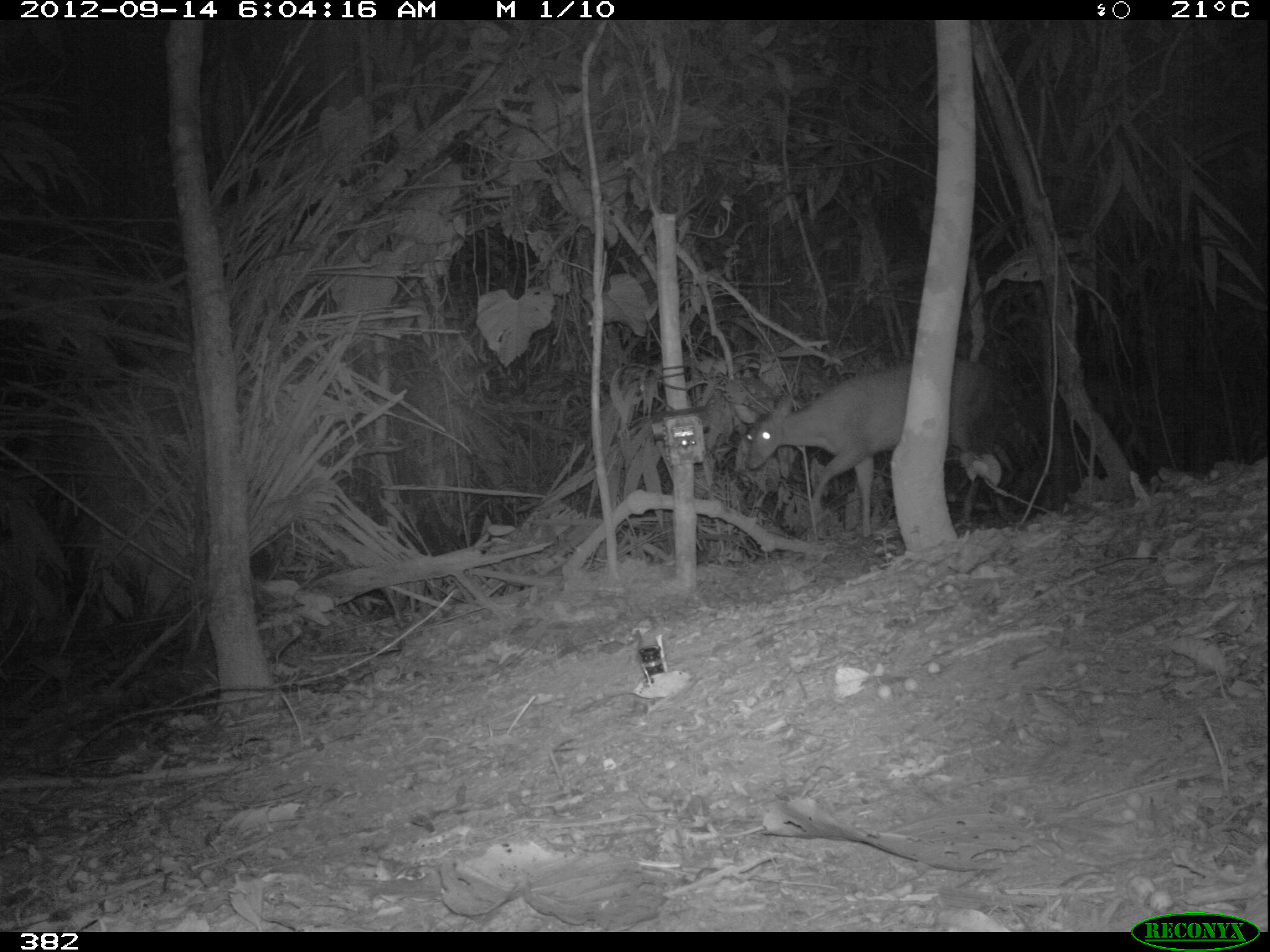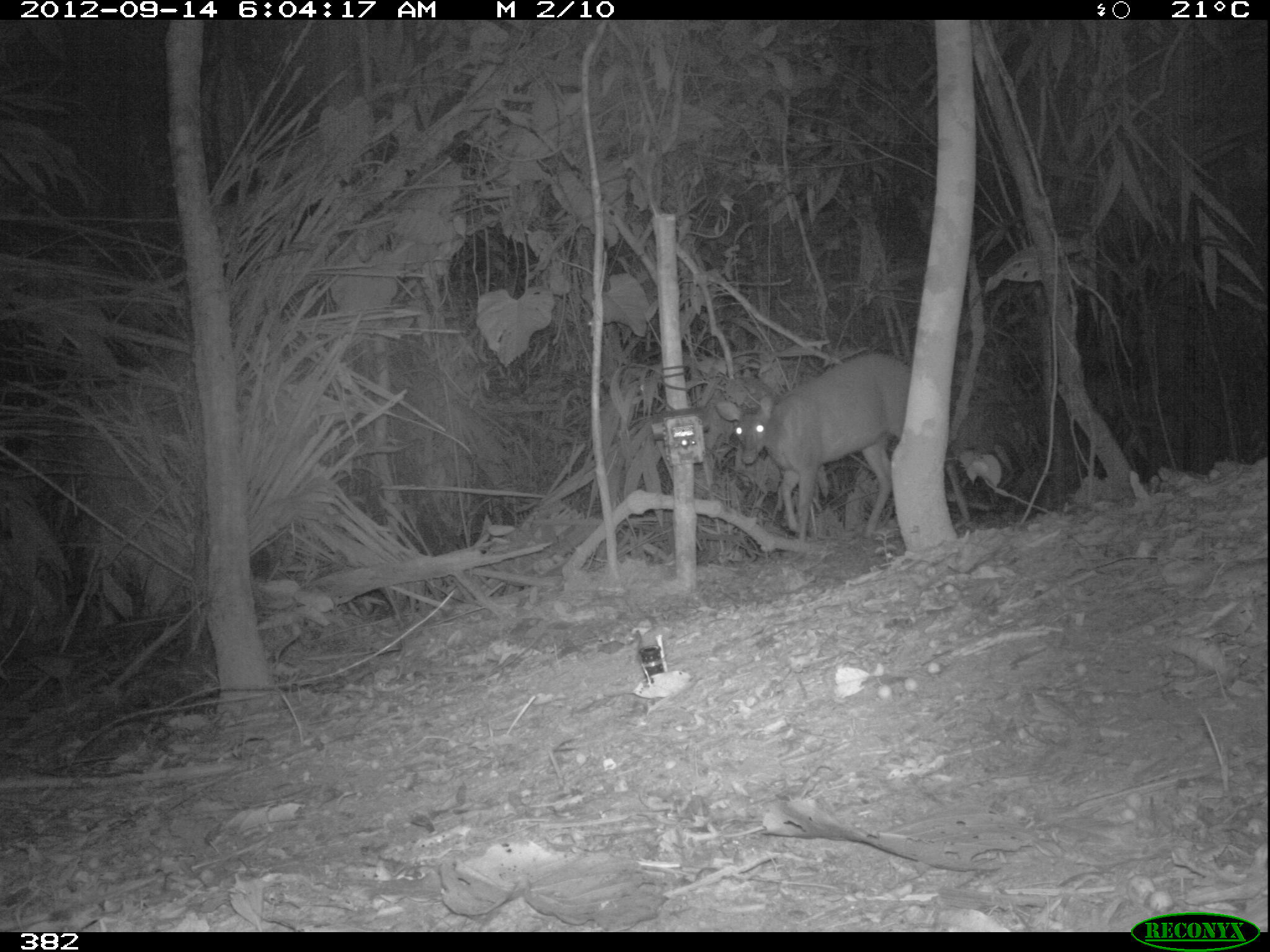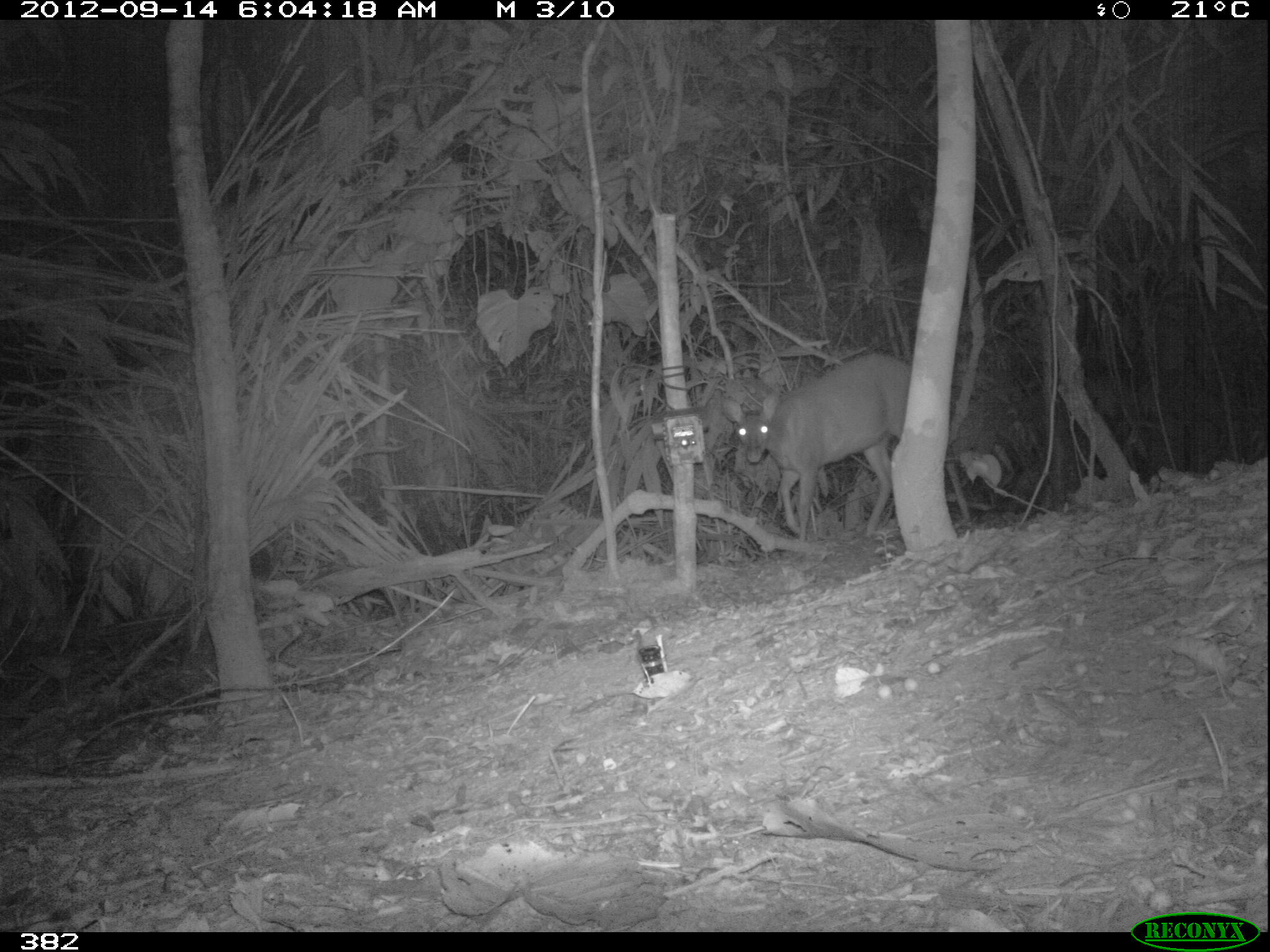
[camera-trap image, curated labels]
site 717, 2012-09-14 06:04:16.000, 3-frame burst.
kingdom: Animalia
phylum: Chordata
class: Mammalia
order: Artiodactyla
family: Cervidae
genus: Mazama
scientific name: Mazama americana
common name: red brocket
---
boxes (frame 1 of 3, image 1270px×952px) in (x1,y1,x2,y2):
mazama americana: (744,355,1017,538)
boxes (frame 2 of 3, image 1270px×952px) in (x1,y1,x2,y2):
mazama americana: (715,353,969,539)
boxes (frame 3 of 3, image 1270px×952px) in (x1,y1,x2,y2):
mazama americana: (721,352,972,541)